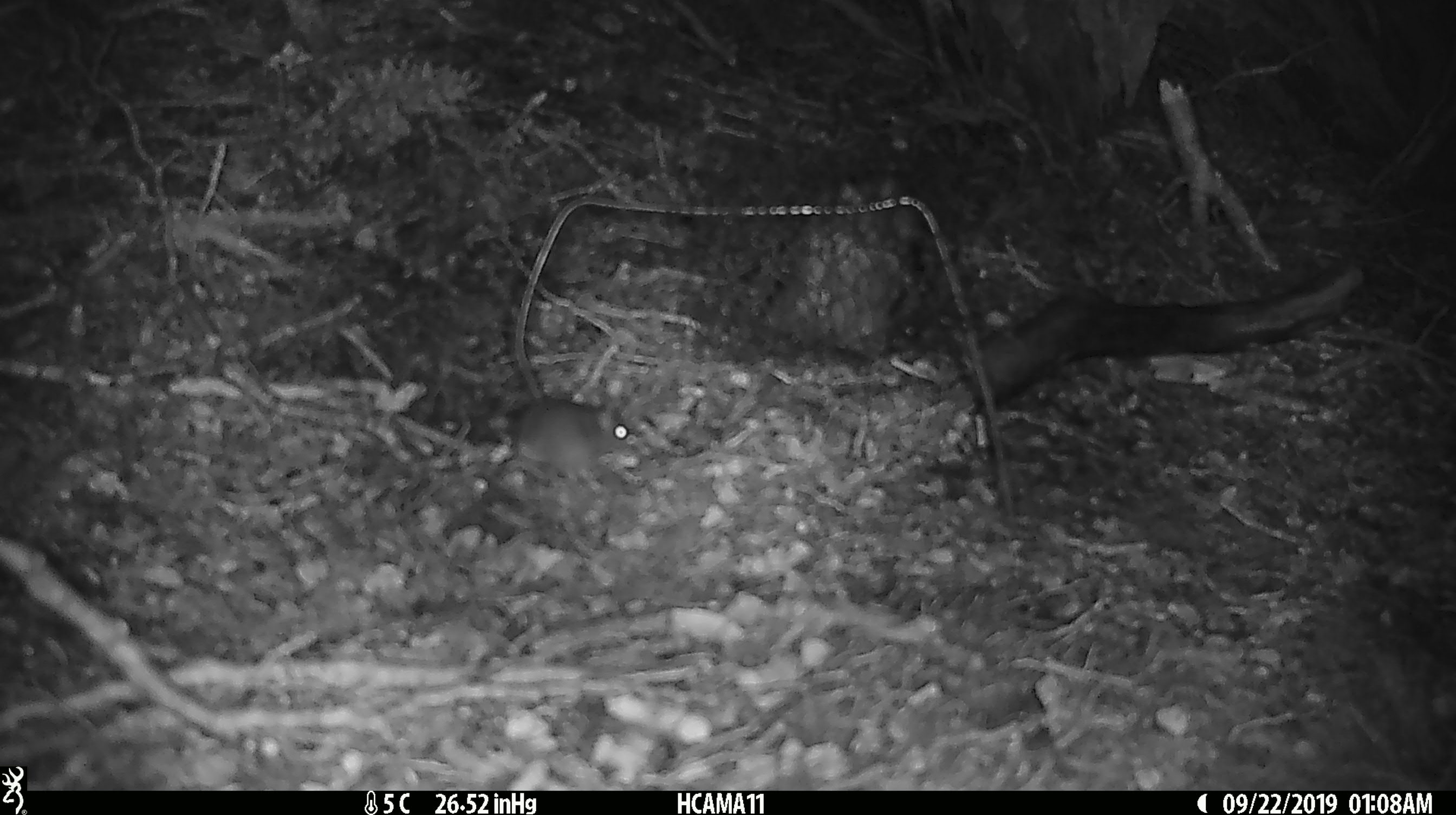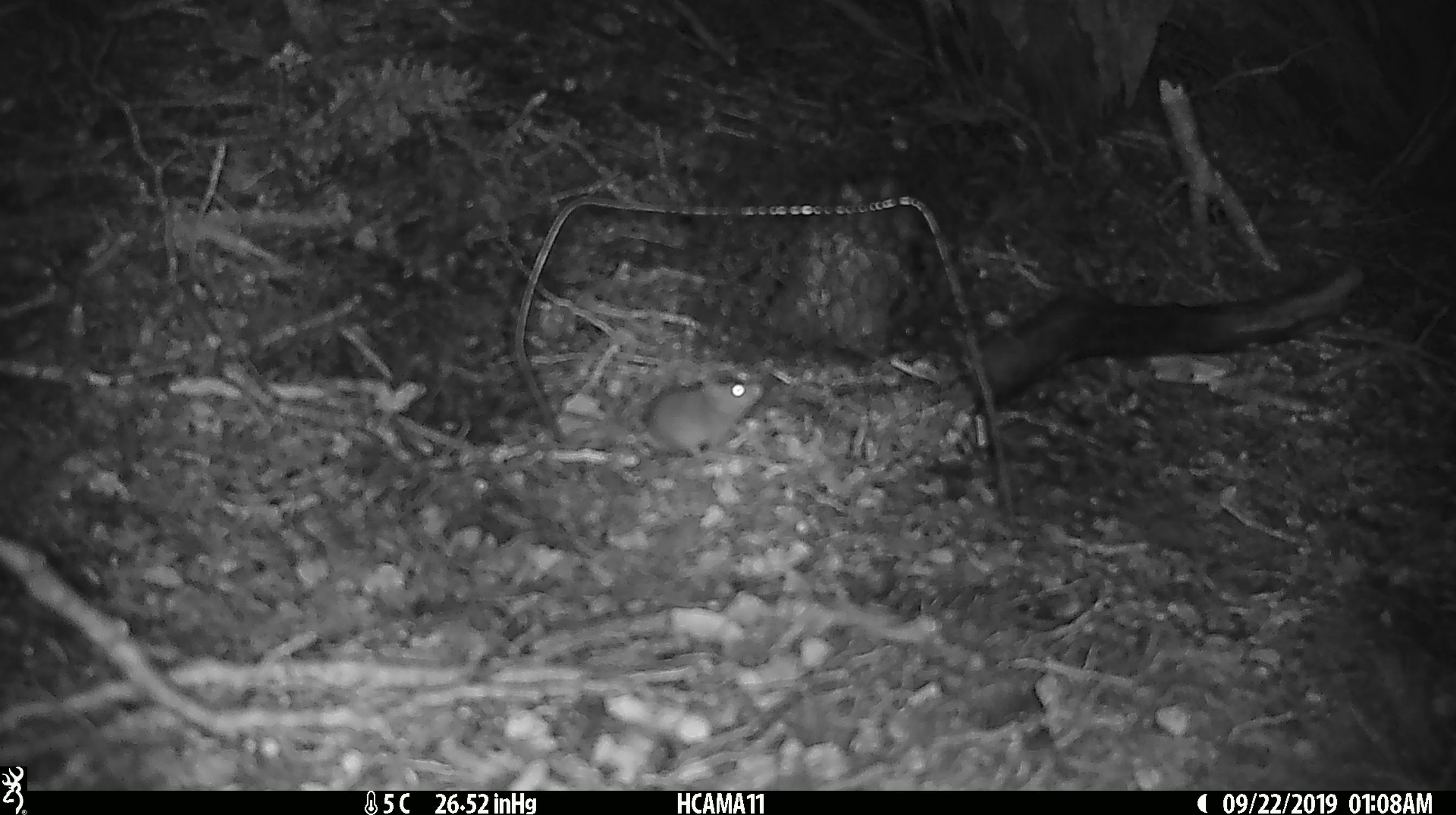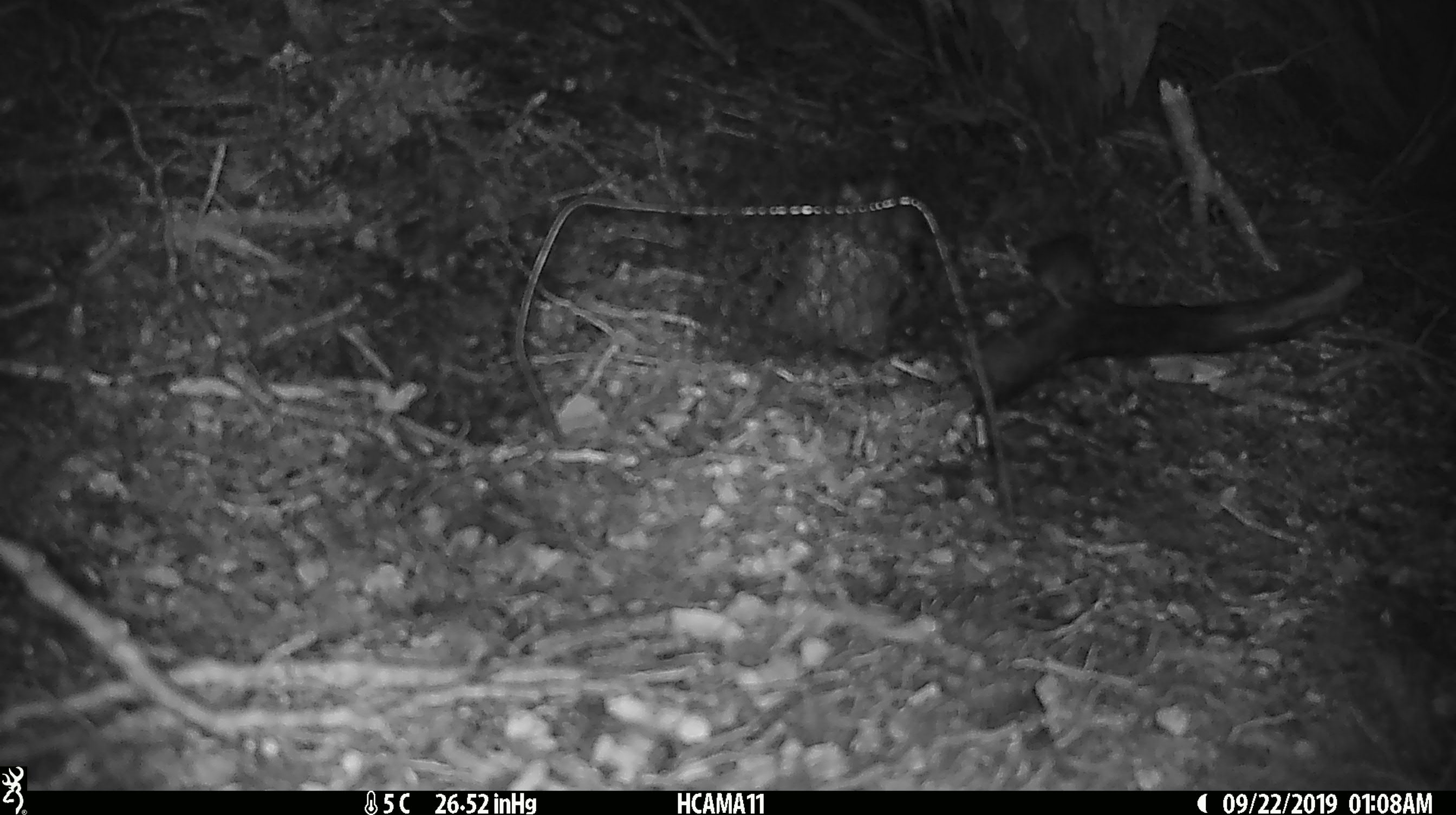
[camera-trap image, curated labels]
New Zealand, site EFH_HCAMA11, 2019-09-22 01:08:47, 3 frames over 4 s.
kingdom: Animalia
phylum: Chordata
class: Mammalia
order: Rodentia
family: Muridae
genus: Mus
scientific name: Mus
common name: mouse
Mouse (Mus).